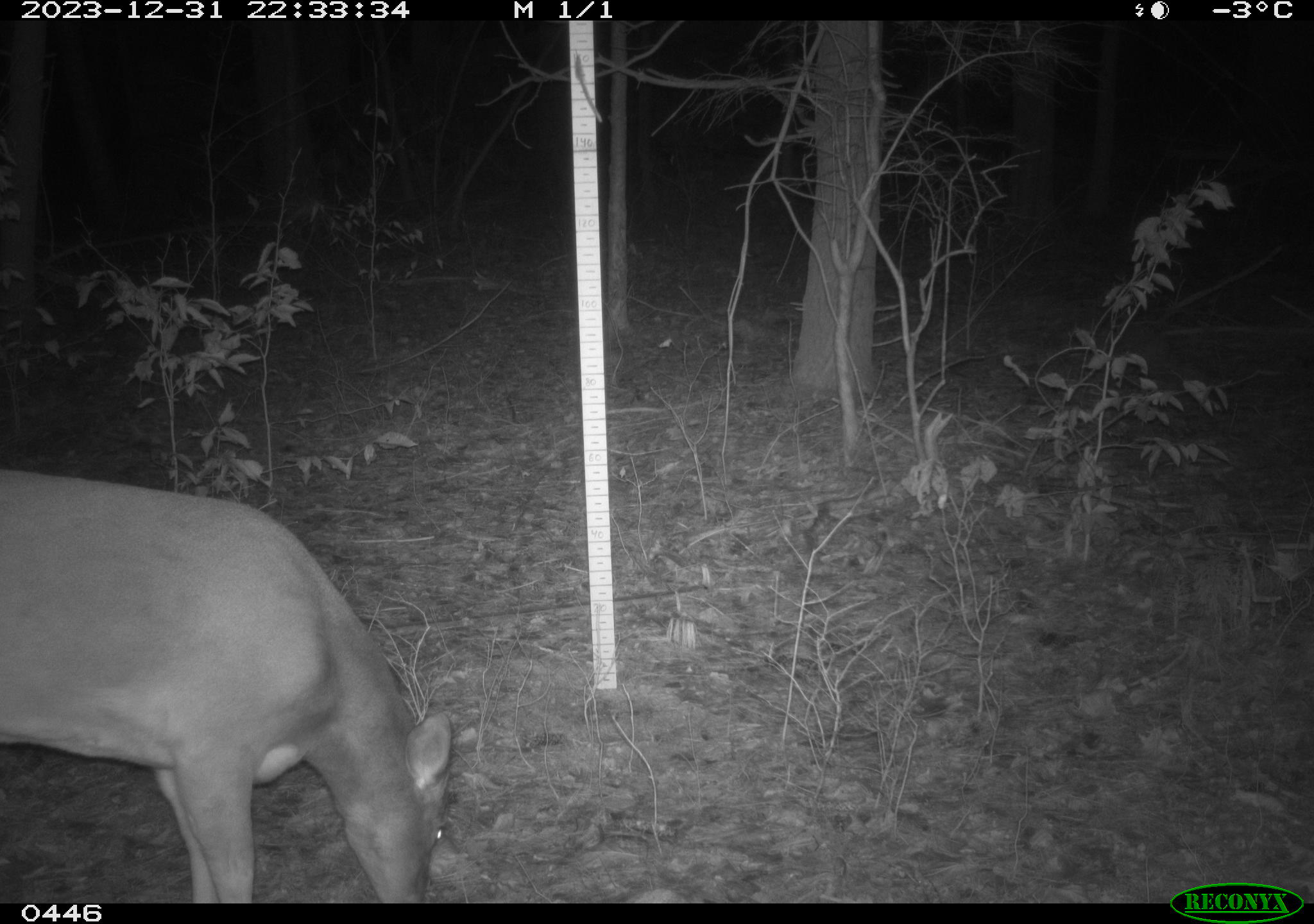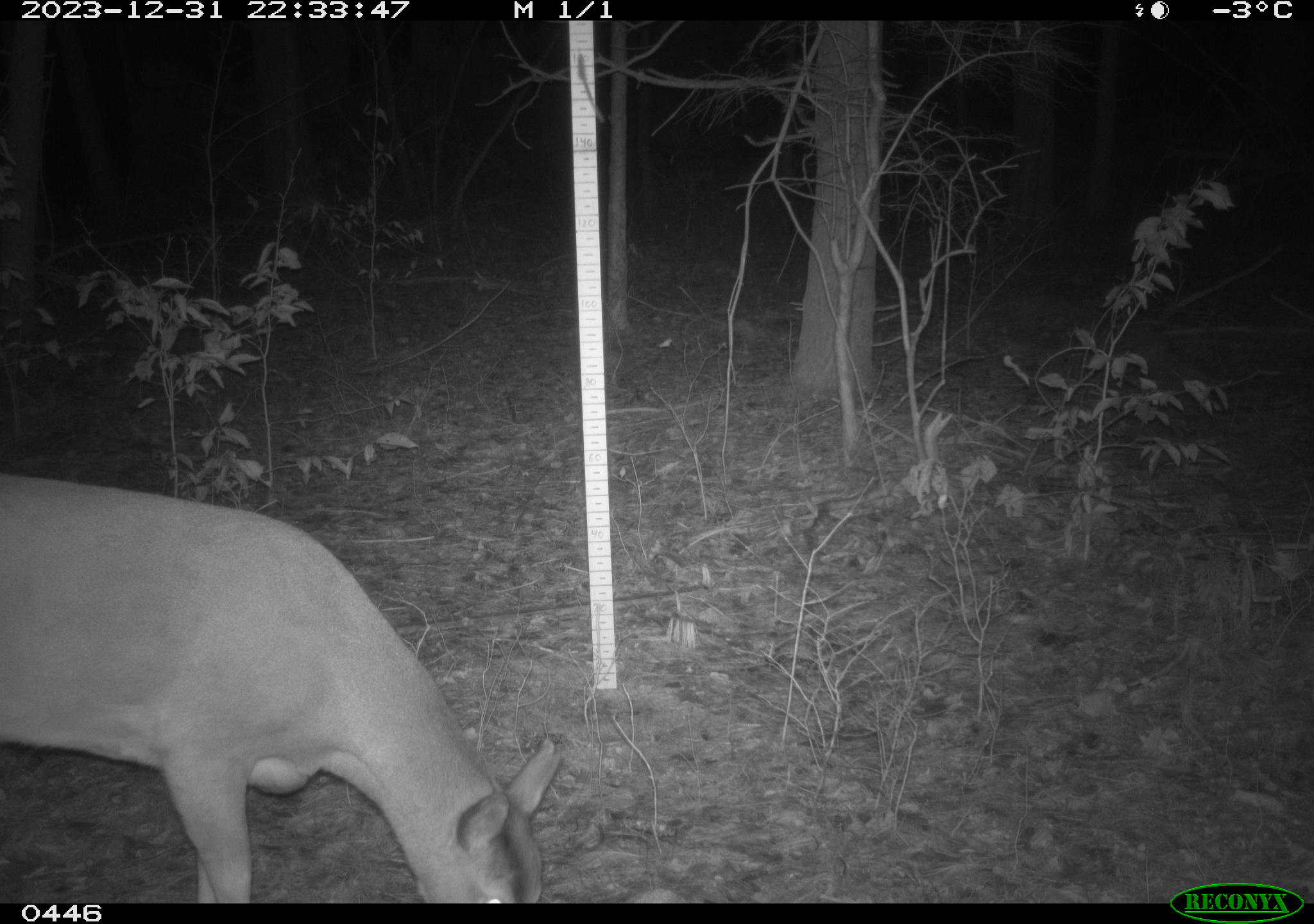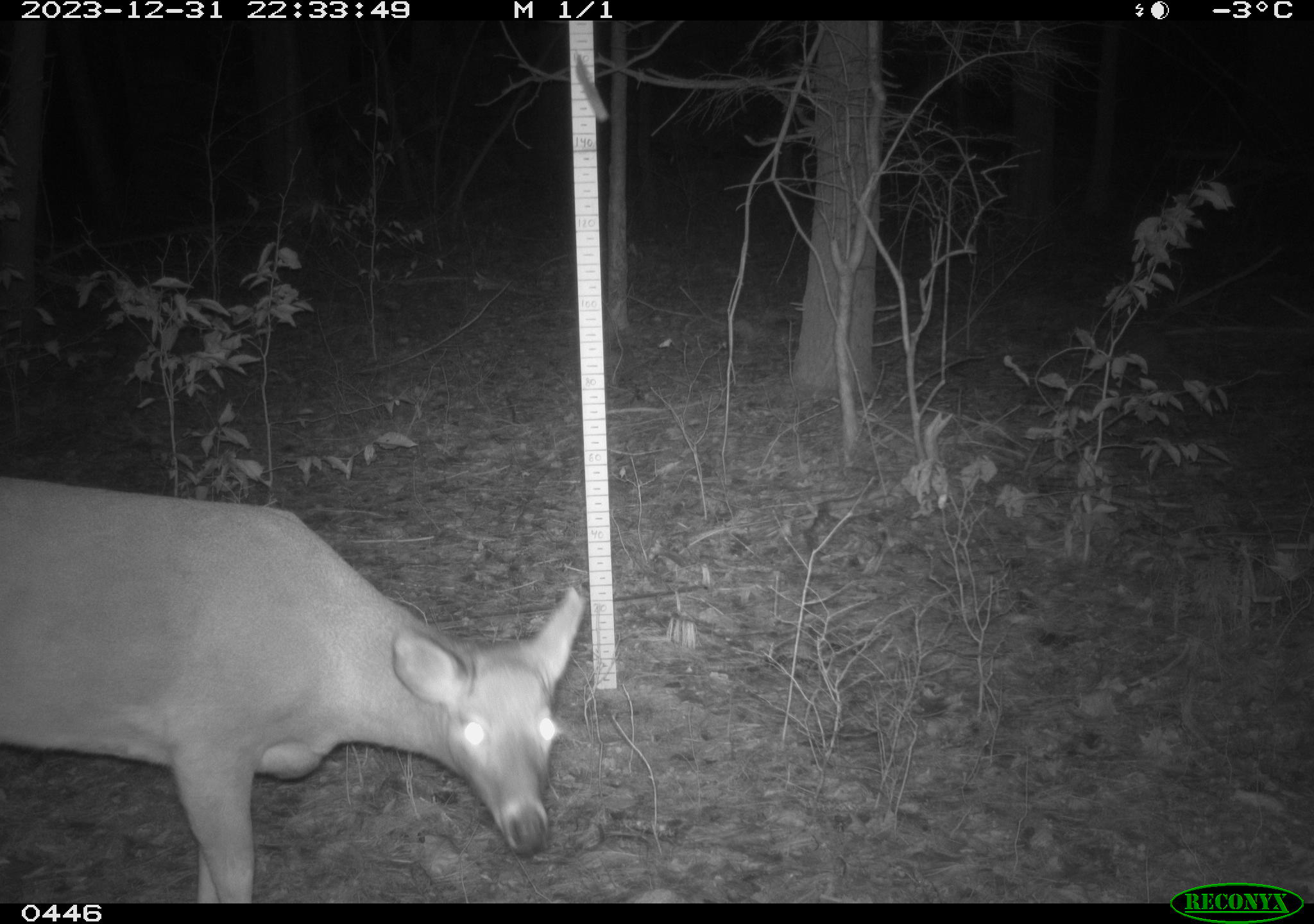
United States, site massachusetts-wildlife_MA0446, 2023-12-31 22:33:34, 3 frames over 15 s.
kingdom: Animalia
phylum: Chordata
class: Mammalia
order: Artiodactyla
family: Cervidae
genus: Odocoileus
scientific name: Odocoileus virginianus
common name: white-tailed deer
White-tailed deer (Odocoileus virginianus).